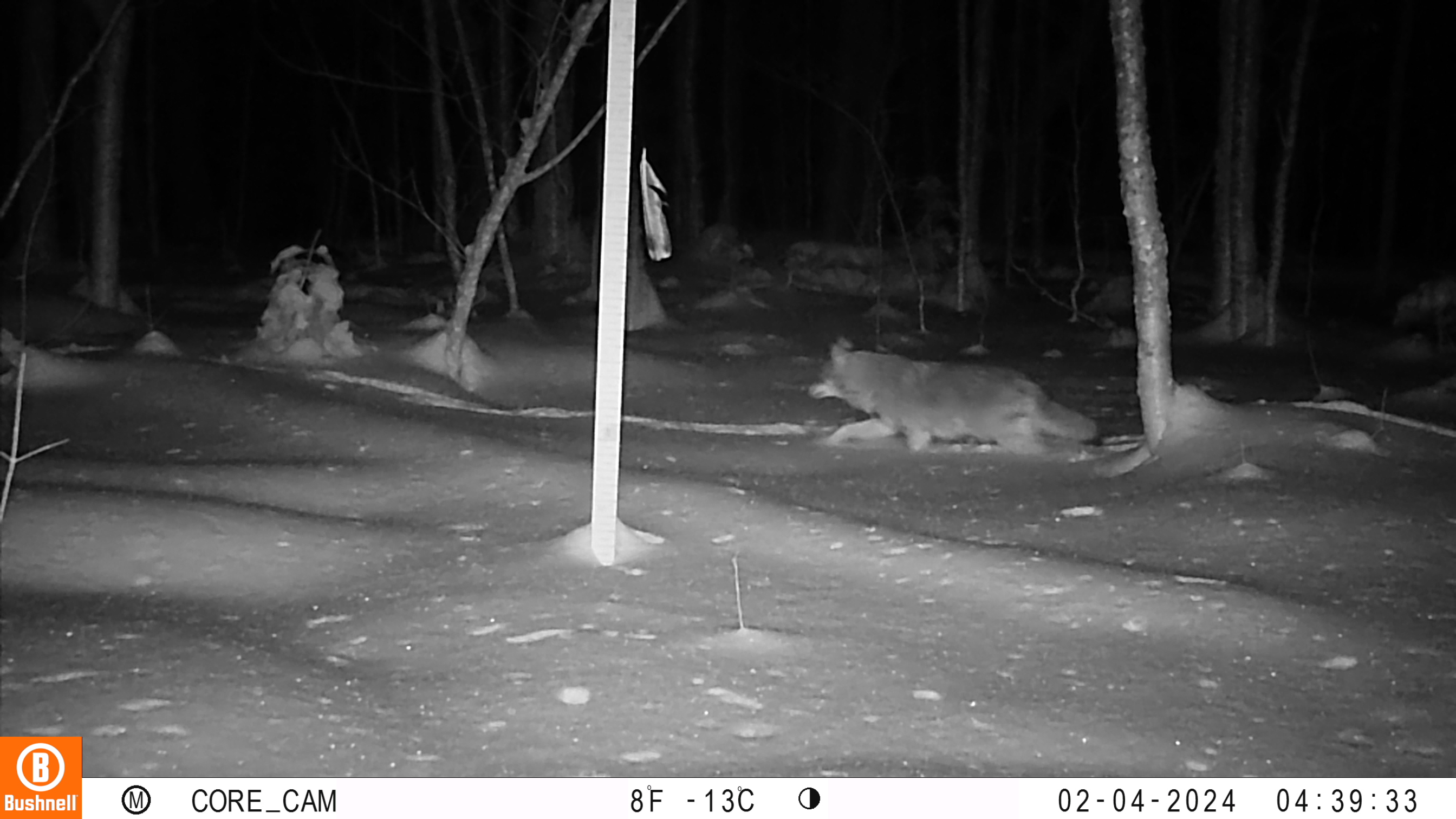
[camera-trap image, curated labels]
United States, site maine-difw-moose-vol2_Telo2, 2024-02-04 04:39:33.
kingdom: Animalia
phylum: Chordata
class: Mammalia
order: Carnivora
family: Canidae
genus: Canis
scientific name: Canis latrans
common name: coyote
Coyote (Canis latrans).